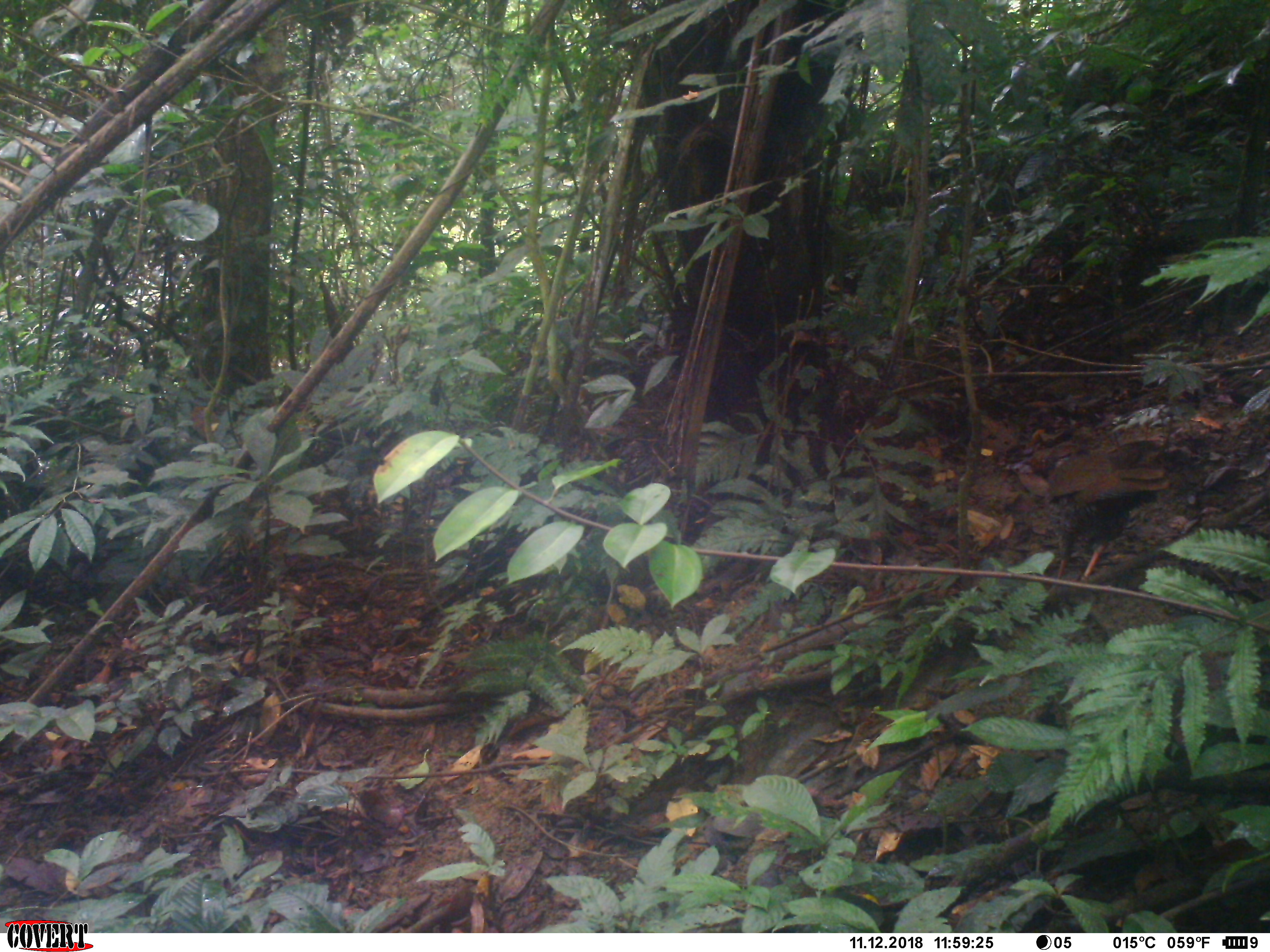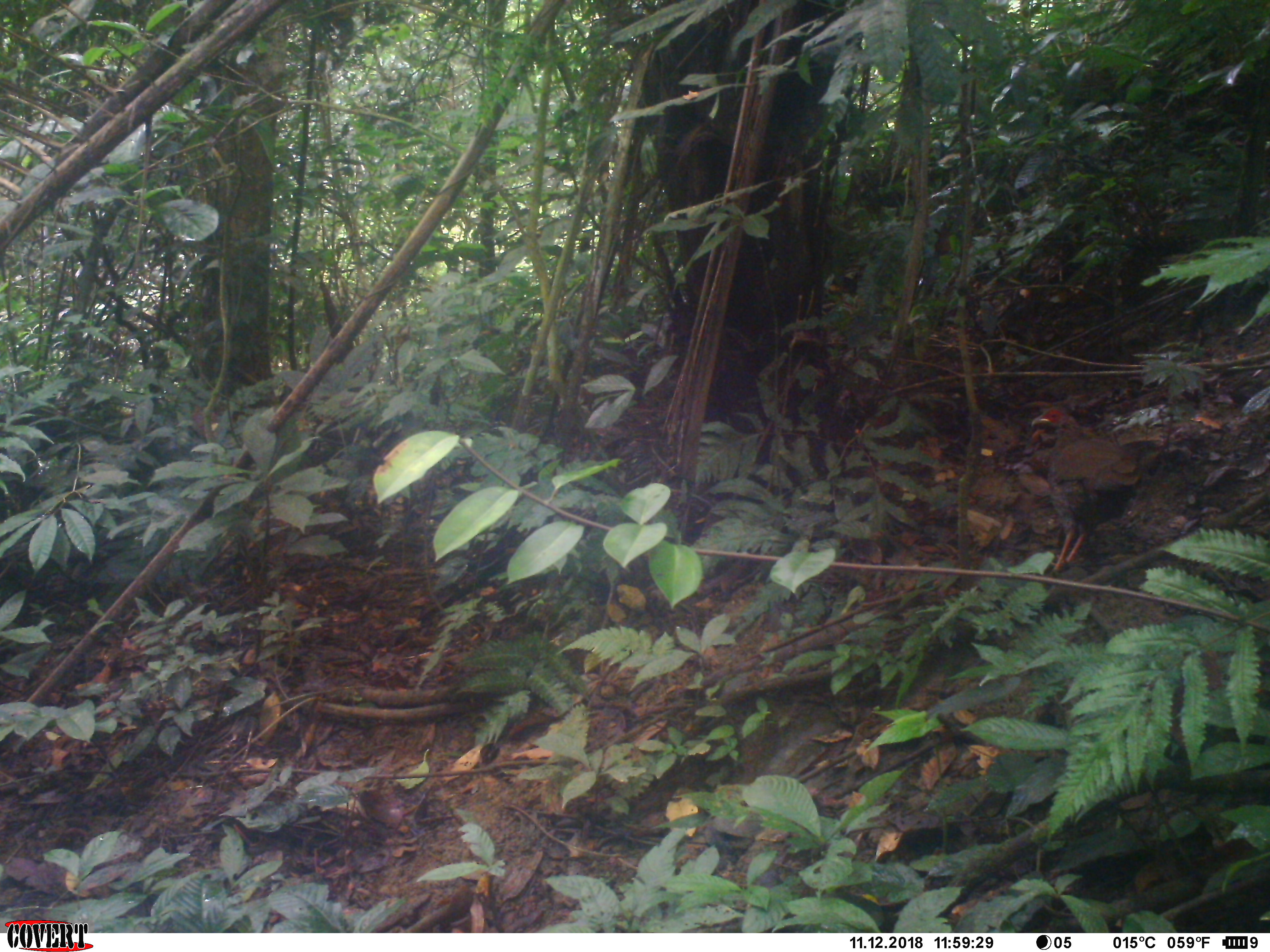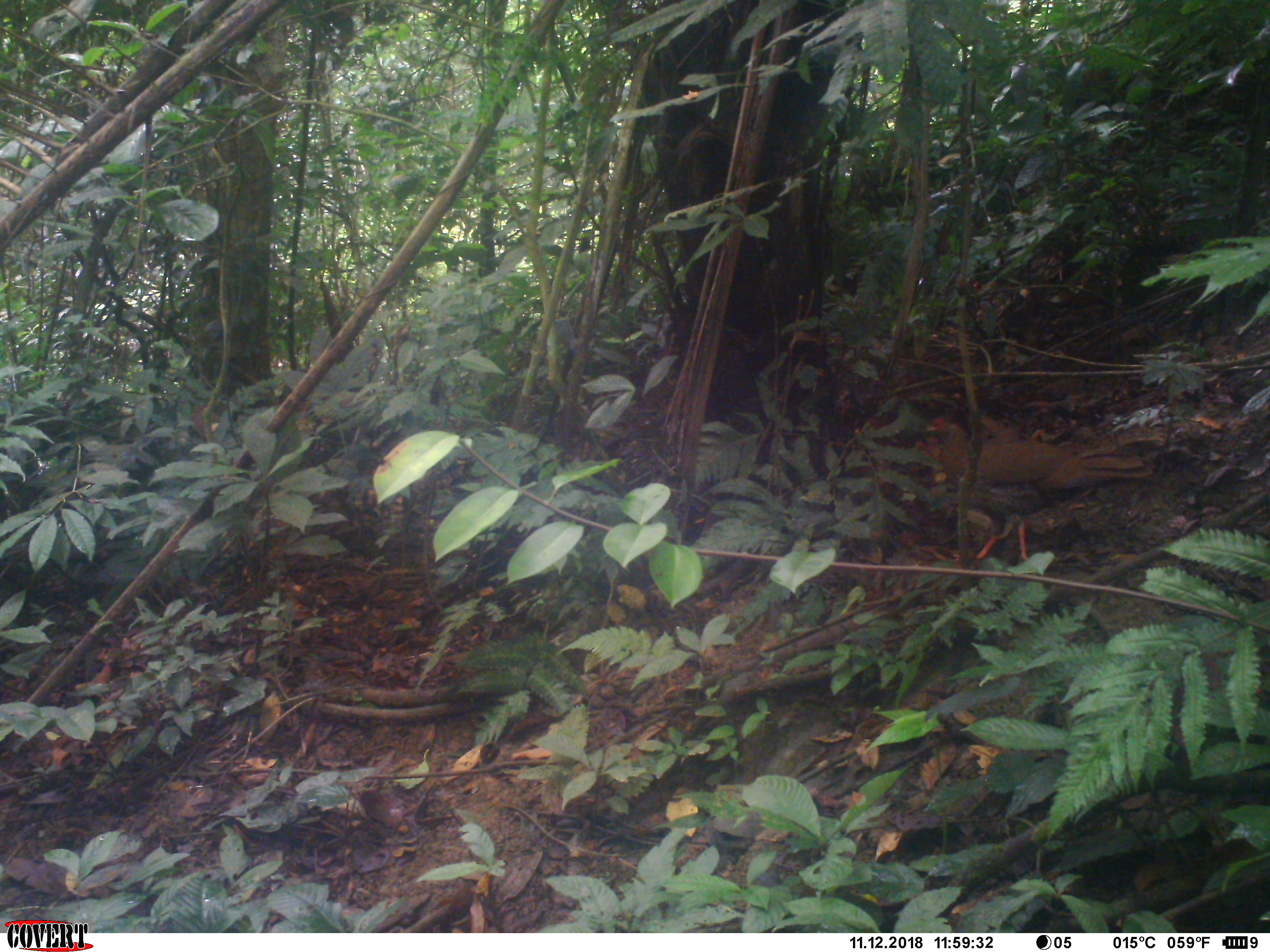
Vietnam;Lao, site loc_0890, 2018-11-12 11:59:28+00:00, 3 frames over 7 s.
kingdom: Animalia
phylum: Chordata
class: Aves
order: Galliformes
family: Phasianidae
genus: Lophura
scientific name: Lophura nycthemera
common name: silver pheasant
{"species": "silver pheasant (Lophura nycthemera)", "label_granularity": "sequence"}